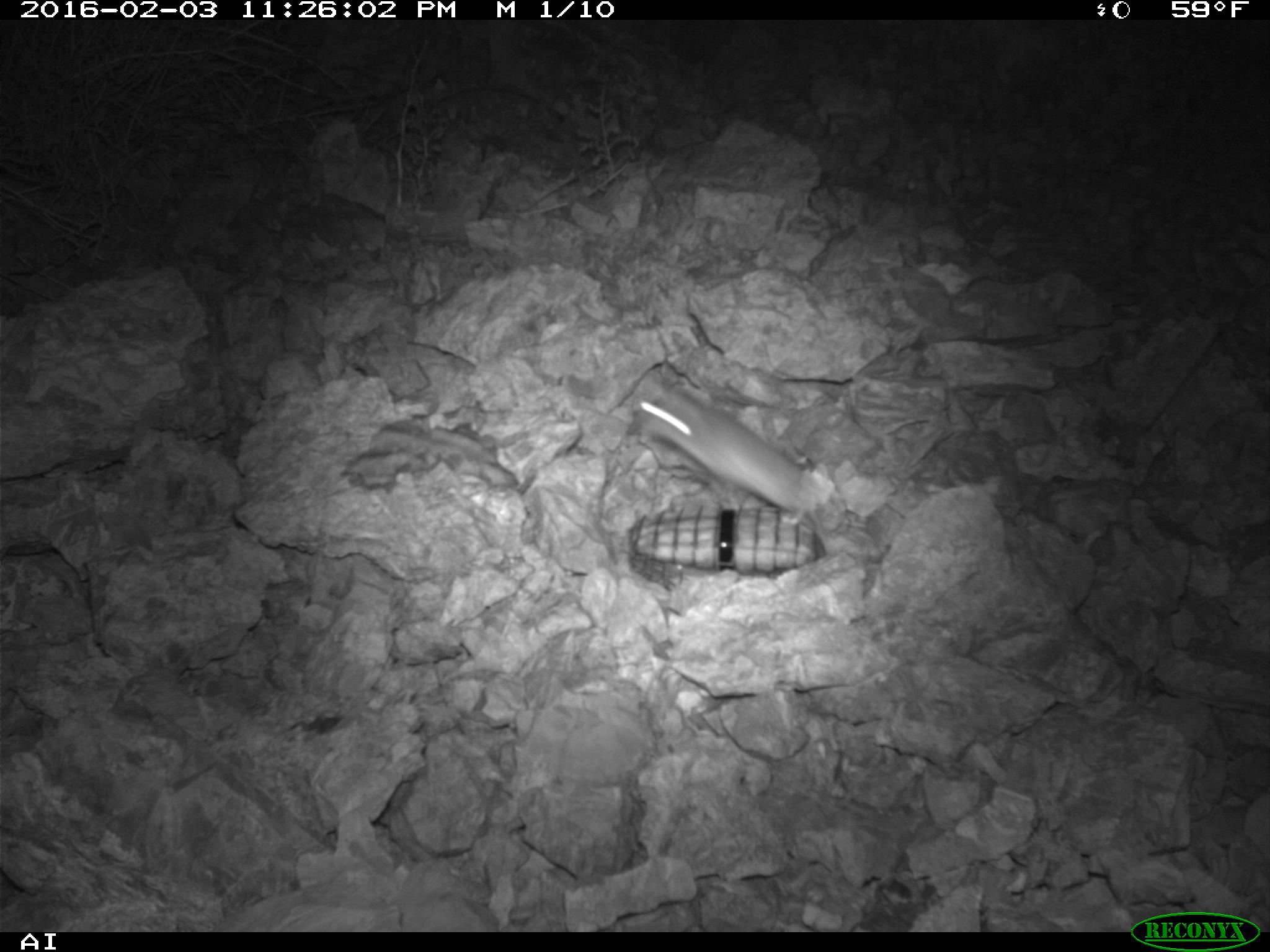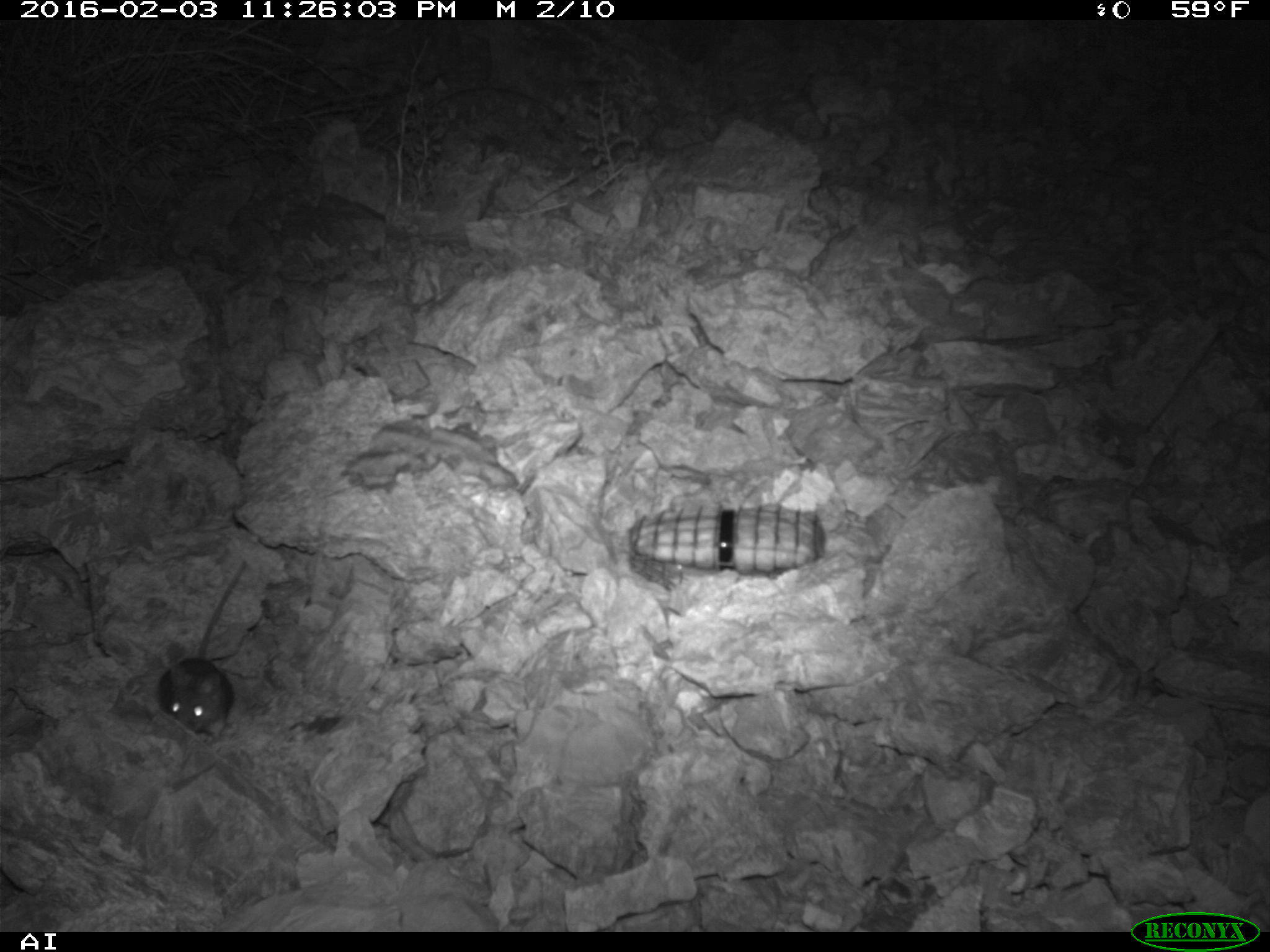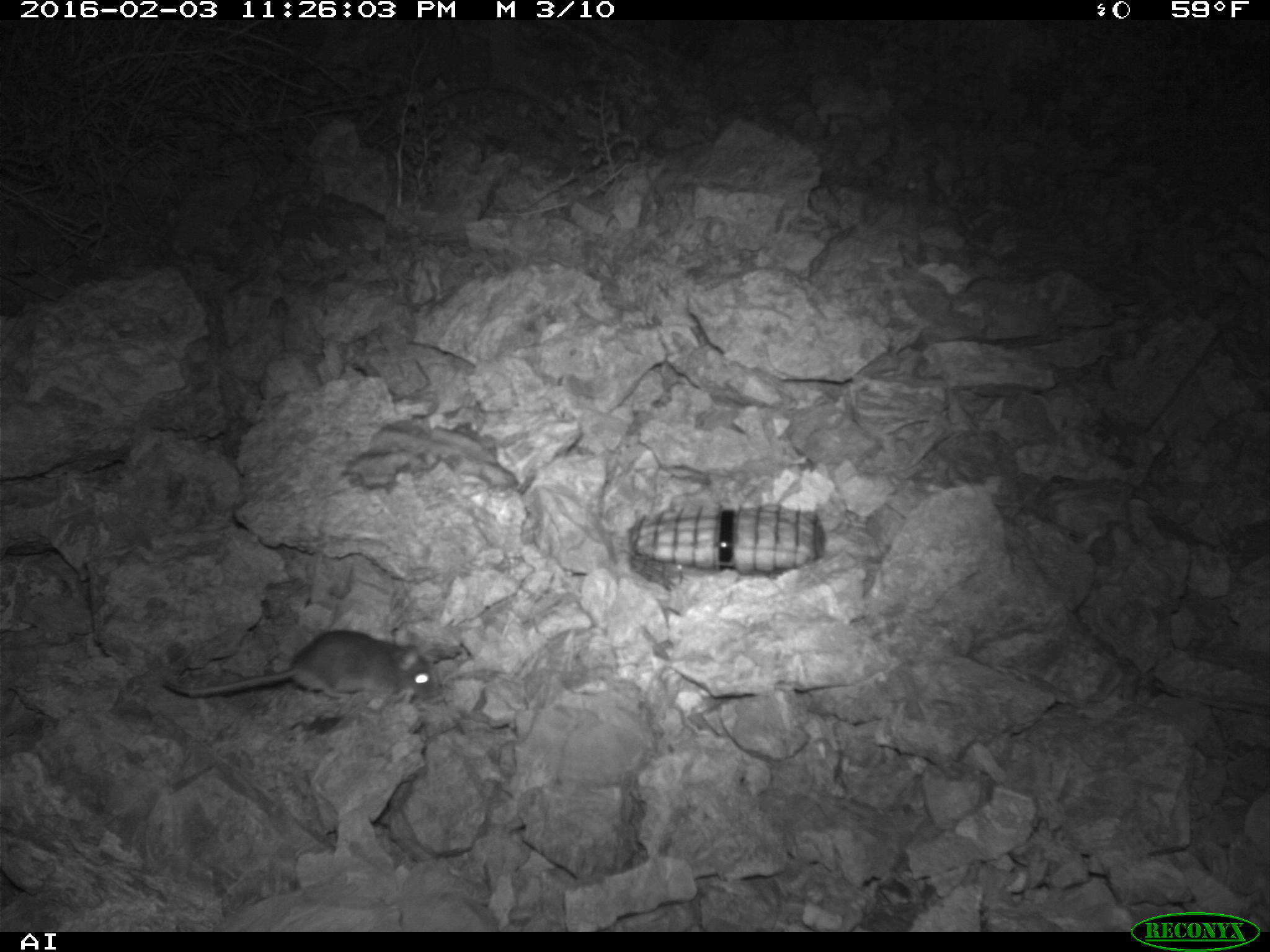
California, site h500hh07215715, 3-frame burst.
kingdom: Animalia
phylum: Chordata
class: Mammalia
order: Rodentia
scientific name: Rodentia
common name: rodent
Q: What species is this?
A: Rodent (Rodentia).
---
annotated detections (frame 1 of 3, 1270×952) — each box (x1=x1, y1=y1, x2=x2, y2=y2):
rodent: (x1=633, y1=384, x2=817, y2=527)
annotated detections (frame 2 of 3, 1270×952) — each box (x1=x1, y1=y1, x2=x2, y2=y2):
rodent: (x1=156, y1=561, x2=246, y2=741)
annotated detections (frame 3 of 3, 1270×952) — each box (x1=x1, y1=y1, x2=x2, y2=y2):
rodent: (x1=161, y1=628, x2=443, y2=699)